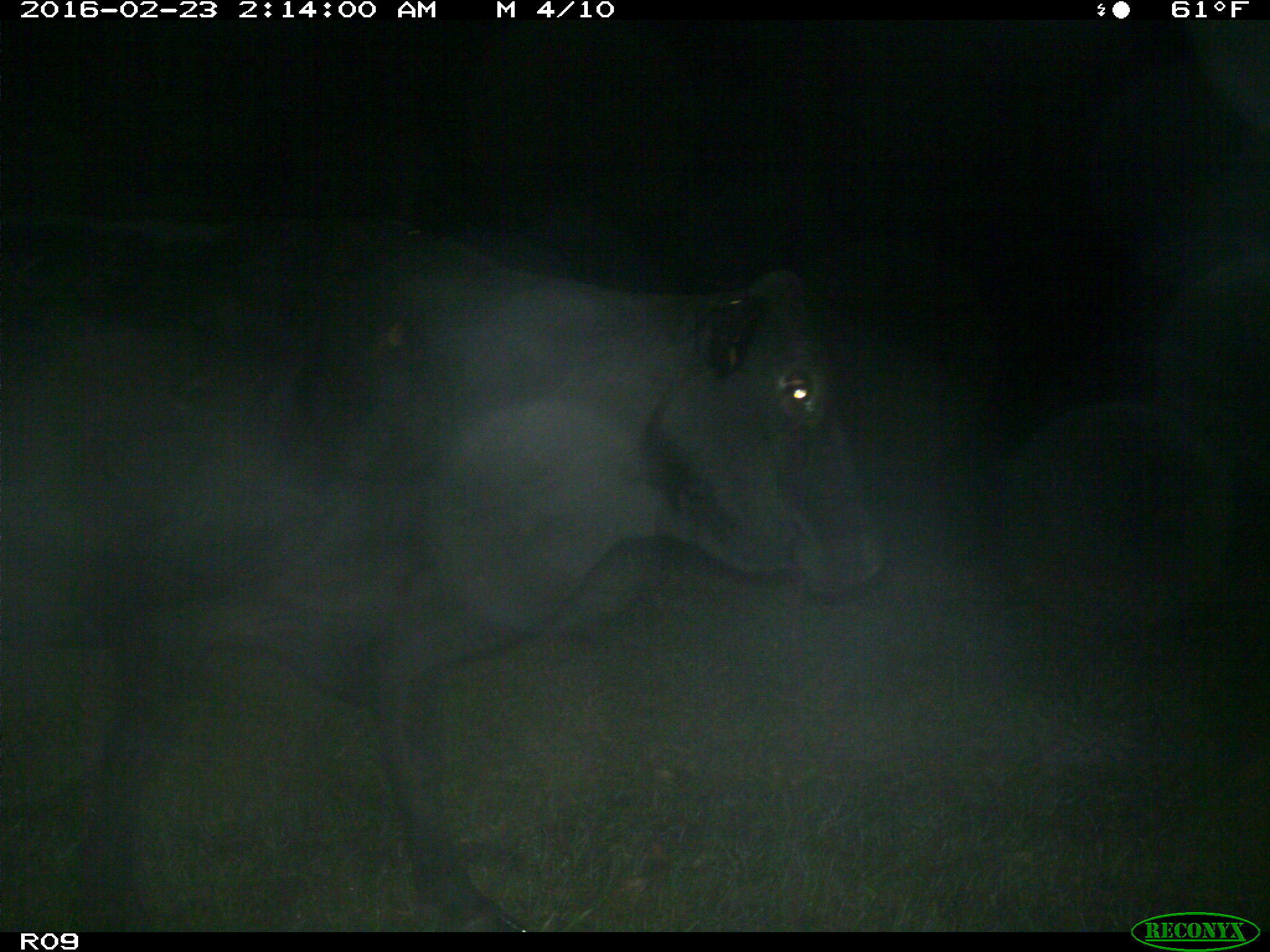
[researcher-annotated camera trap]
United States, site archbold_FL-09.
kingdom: Animalia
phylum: Chordata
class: Mammalia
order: Artiodactyla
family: Bovidae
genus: Bos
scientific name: Bos taurus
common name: domestic cow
Bos taurus (domestic cow).